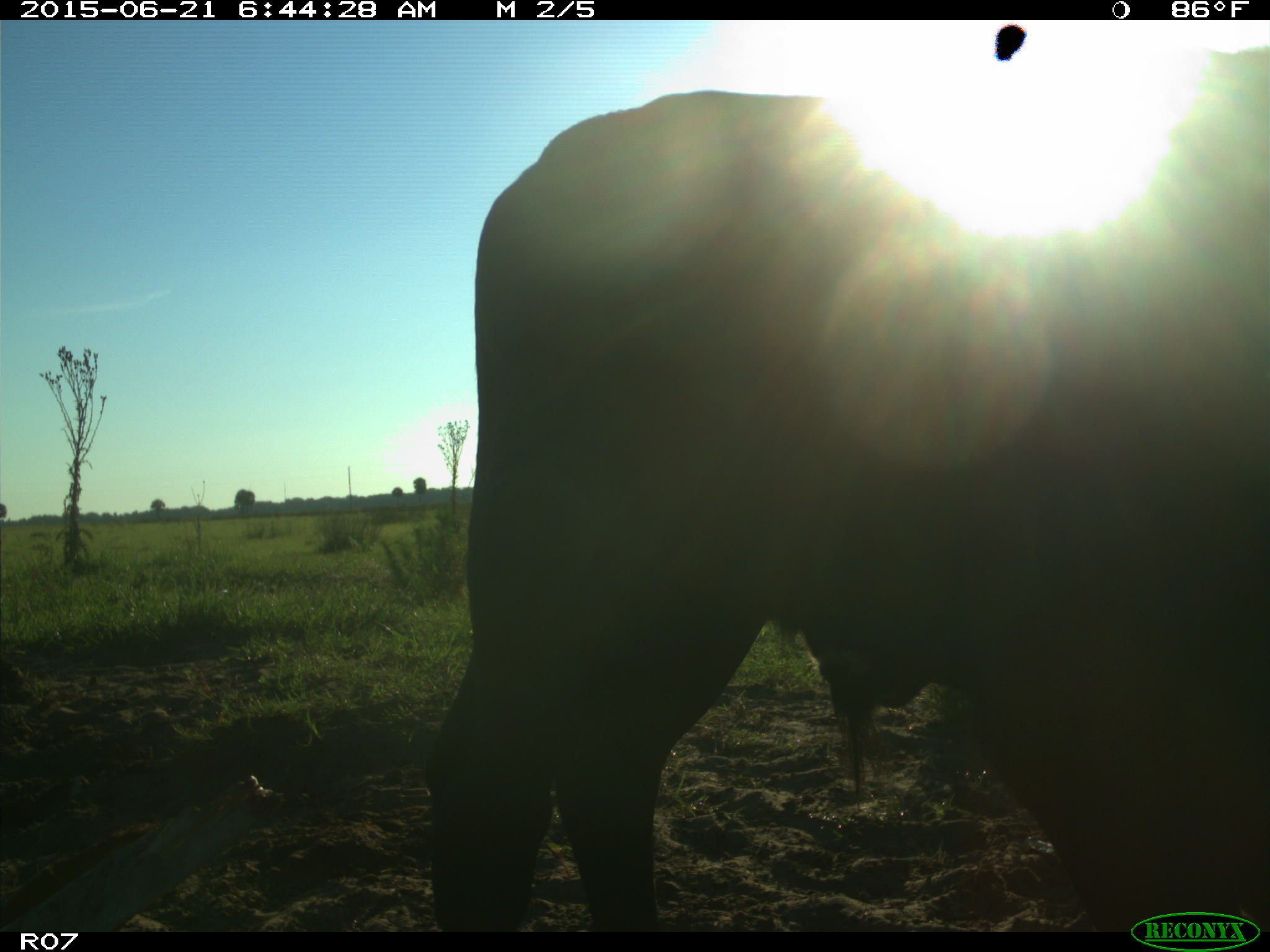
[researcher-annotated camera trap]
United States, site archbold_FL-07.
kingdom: Animalia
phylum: Chordata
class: Mammalia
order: Artiodactyla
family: Bovidae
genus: Bos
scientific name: Bos taurus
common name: domestic cow